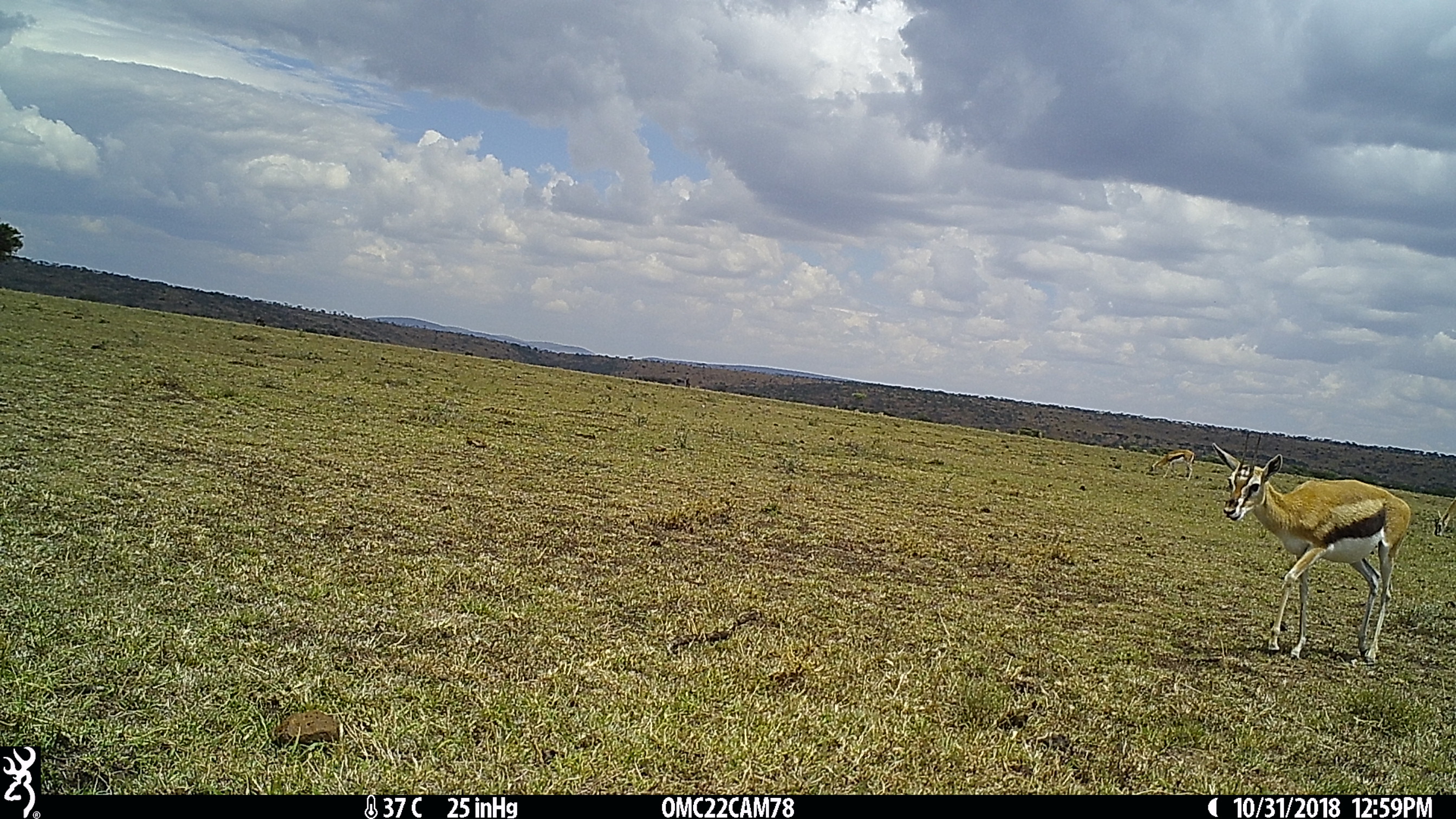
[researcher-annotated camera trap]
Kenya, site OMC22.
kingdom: Animalia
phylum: Chordata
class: Mammalia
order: Artiodactyla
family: Bovidae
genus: Eudorcas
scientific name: Eudorcas thomsonii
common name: thomon's gazelle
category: gazelle thomsons